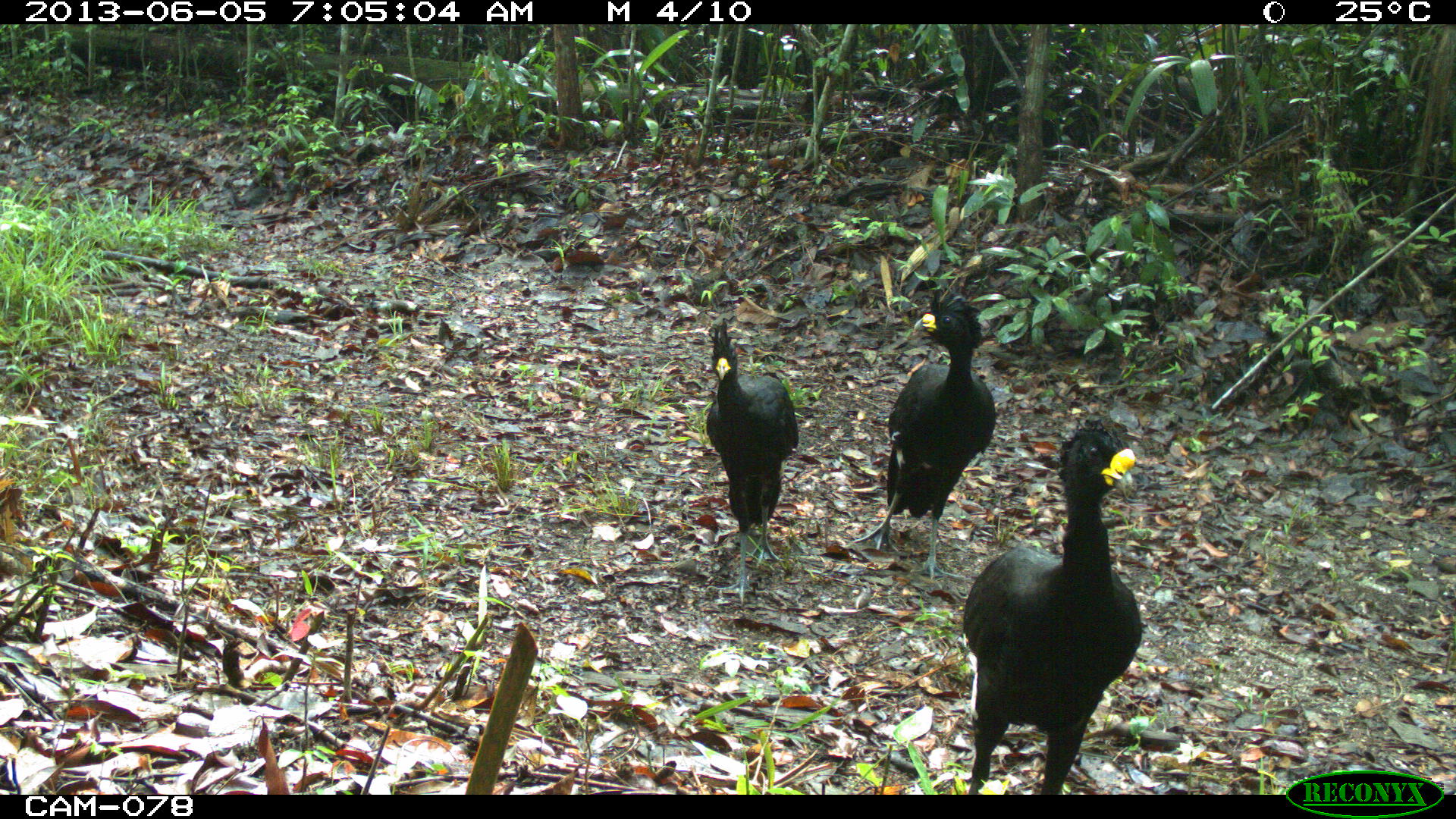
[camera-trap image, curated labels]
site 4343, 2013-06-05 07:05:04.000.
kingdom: Animalia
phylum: Chordata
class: Aves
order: Galliformes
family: Cracidae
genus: Crax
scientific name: Crax rubra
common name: great curassow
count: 3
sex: male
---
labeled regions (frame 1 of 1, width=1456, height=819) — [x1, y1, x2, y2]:
crax rubra: [960, 417, 1144, 794]; [848, 287, 995, 582]; [704, 321, 799, 606]